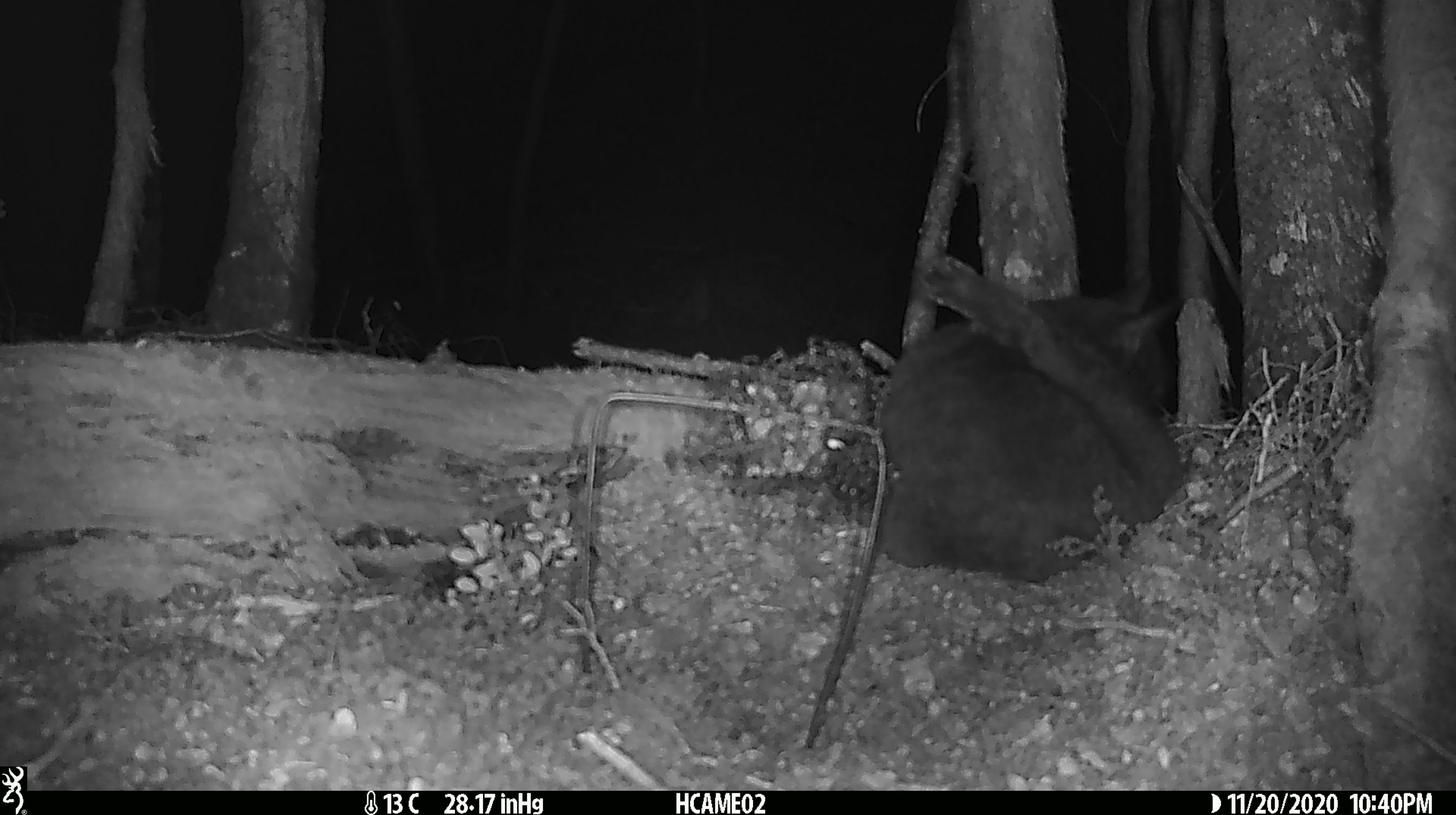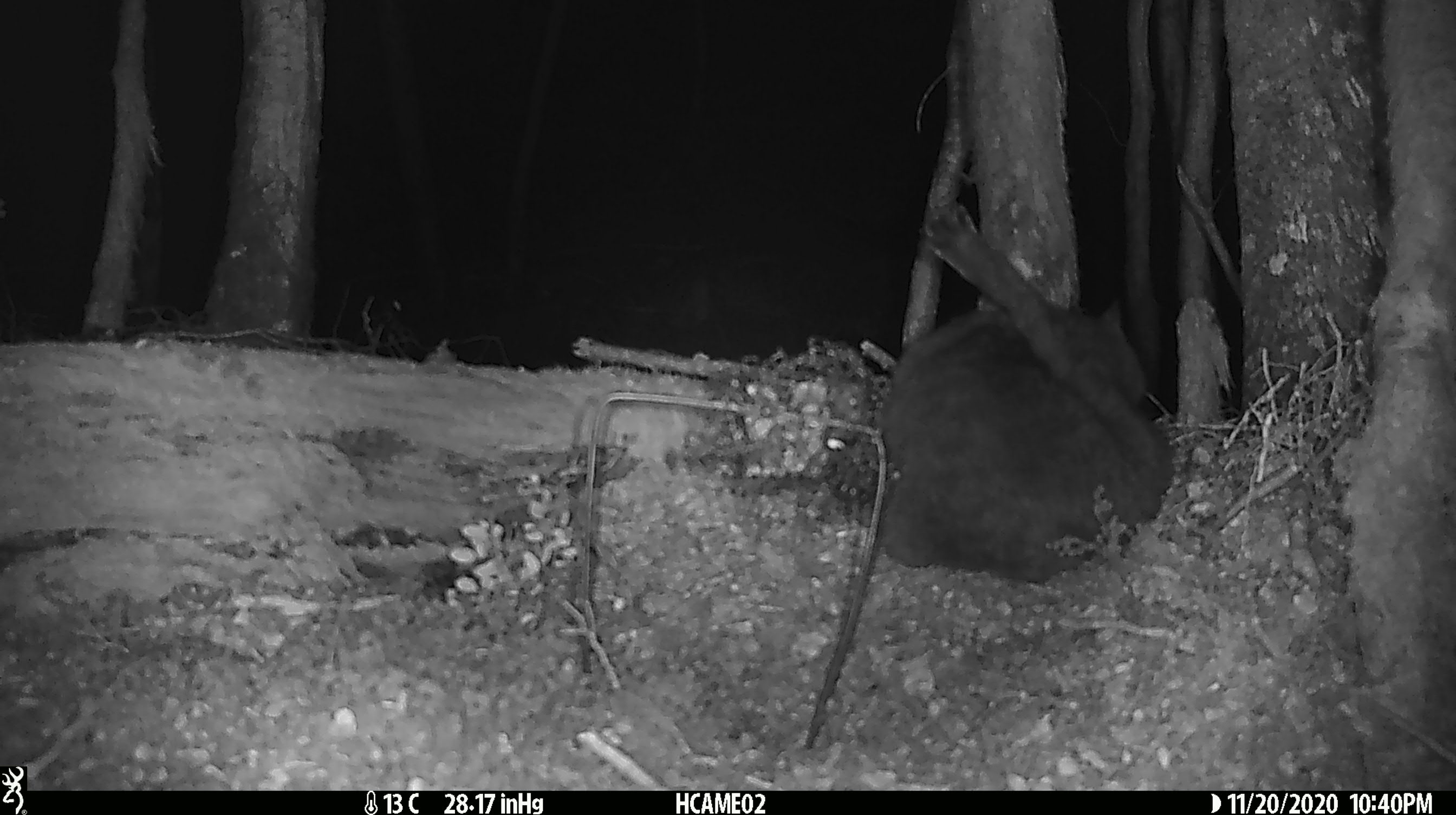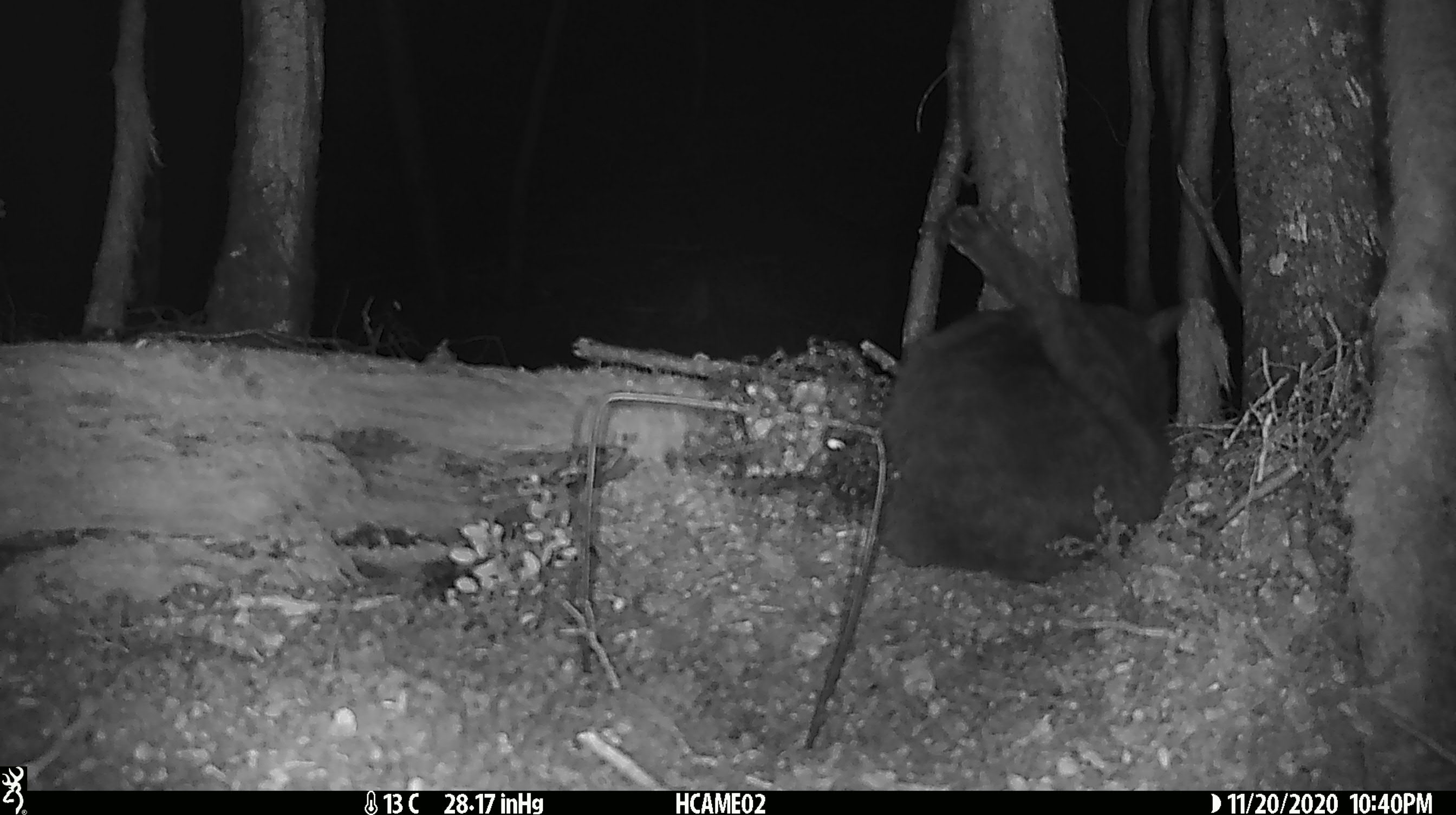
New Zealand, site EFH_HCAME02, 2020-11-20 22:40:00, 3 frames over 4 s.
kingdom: Animalia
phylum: Chordata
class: Mammalia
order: Carnivora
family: Felidae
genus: Felis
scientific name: Felis catus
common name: domestic cat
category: cat